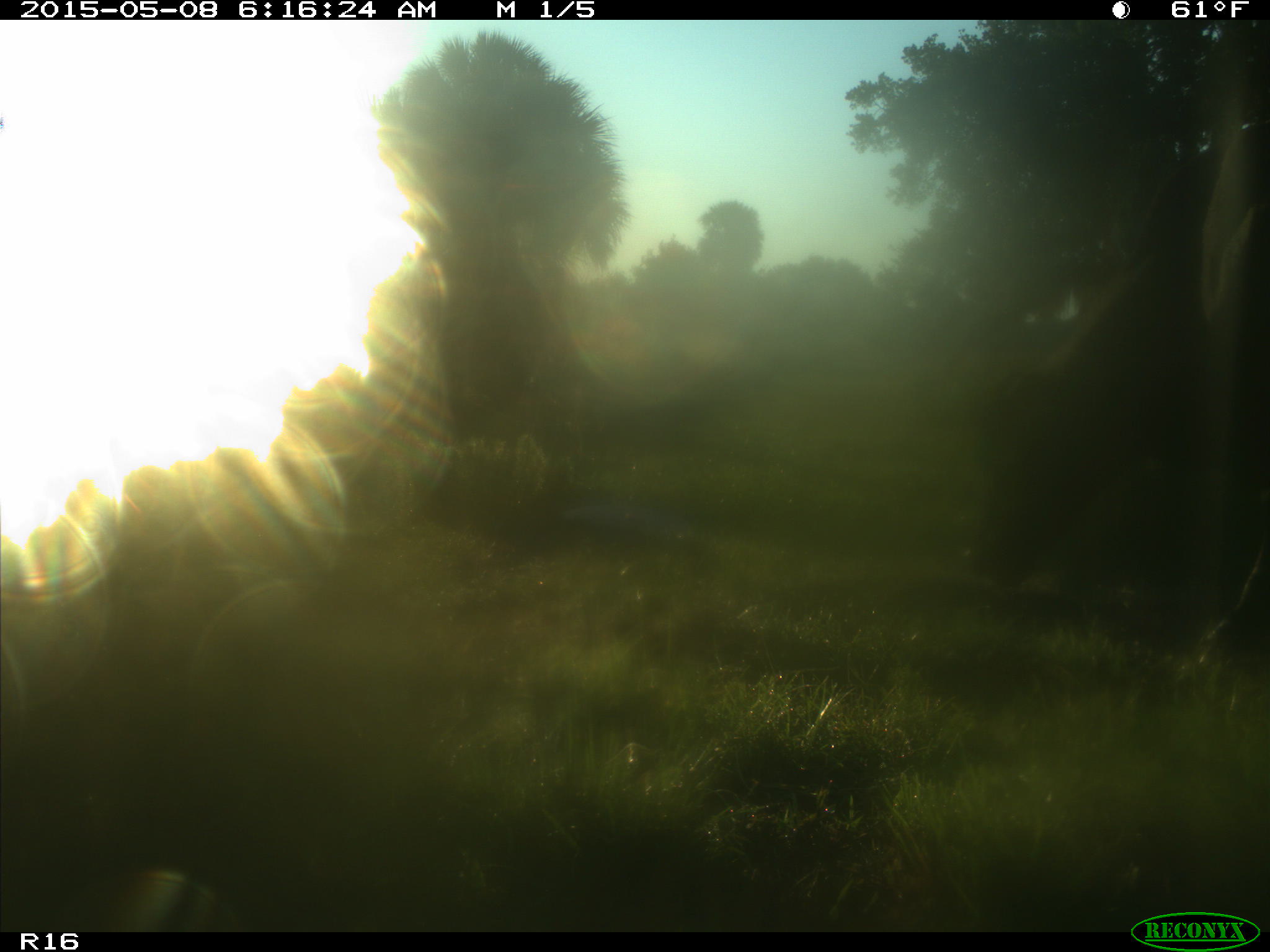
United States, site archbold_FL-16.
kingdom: Animalia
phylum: Chordata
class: Mammalia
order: Cingulata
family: Dasypodidae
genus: Dasypus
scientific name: Dasypus novemcinctus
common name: nine-banded armadillo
Dasypus novemcinctus (nine-banded armadillo).